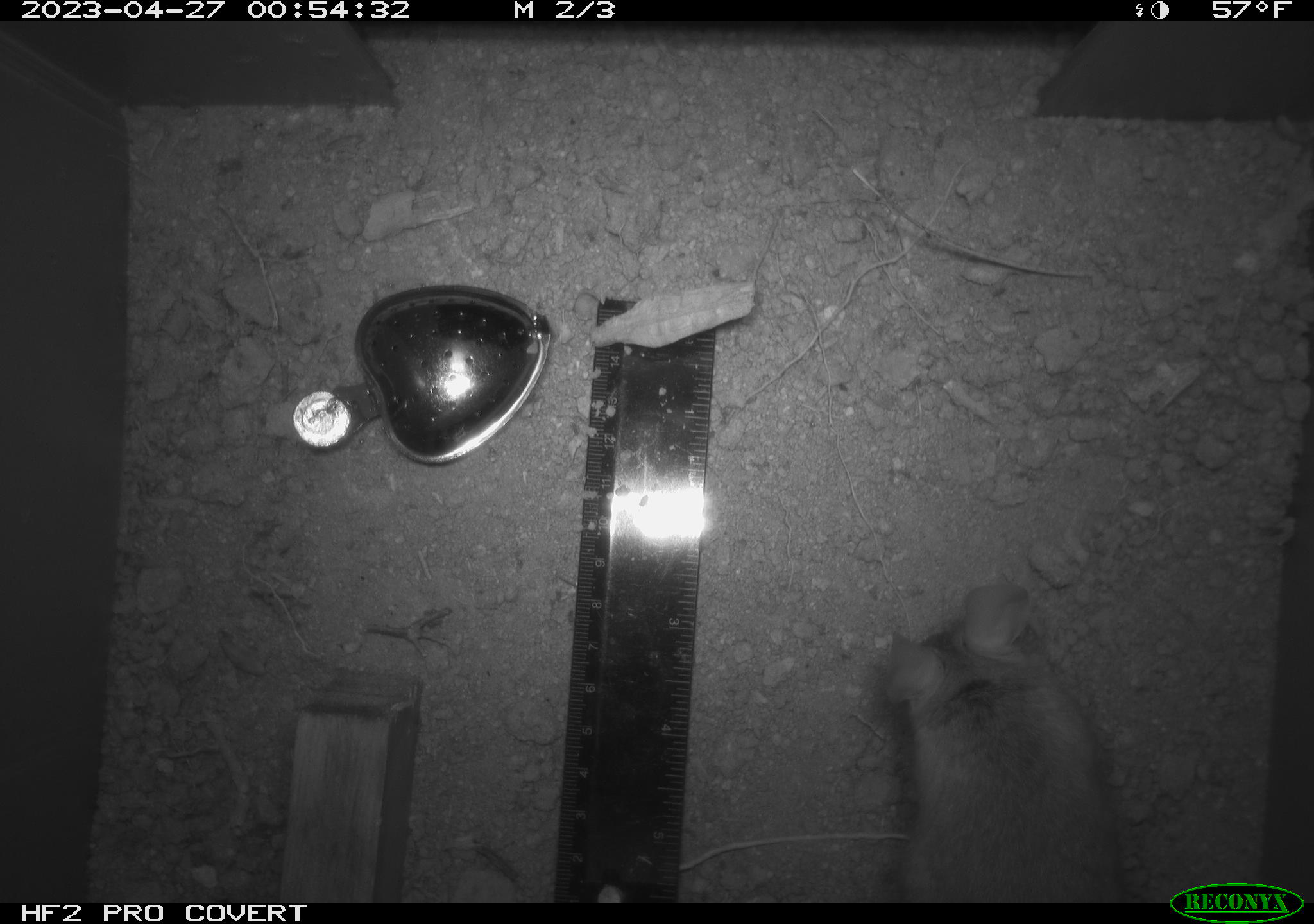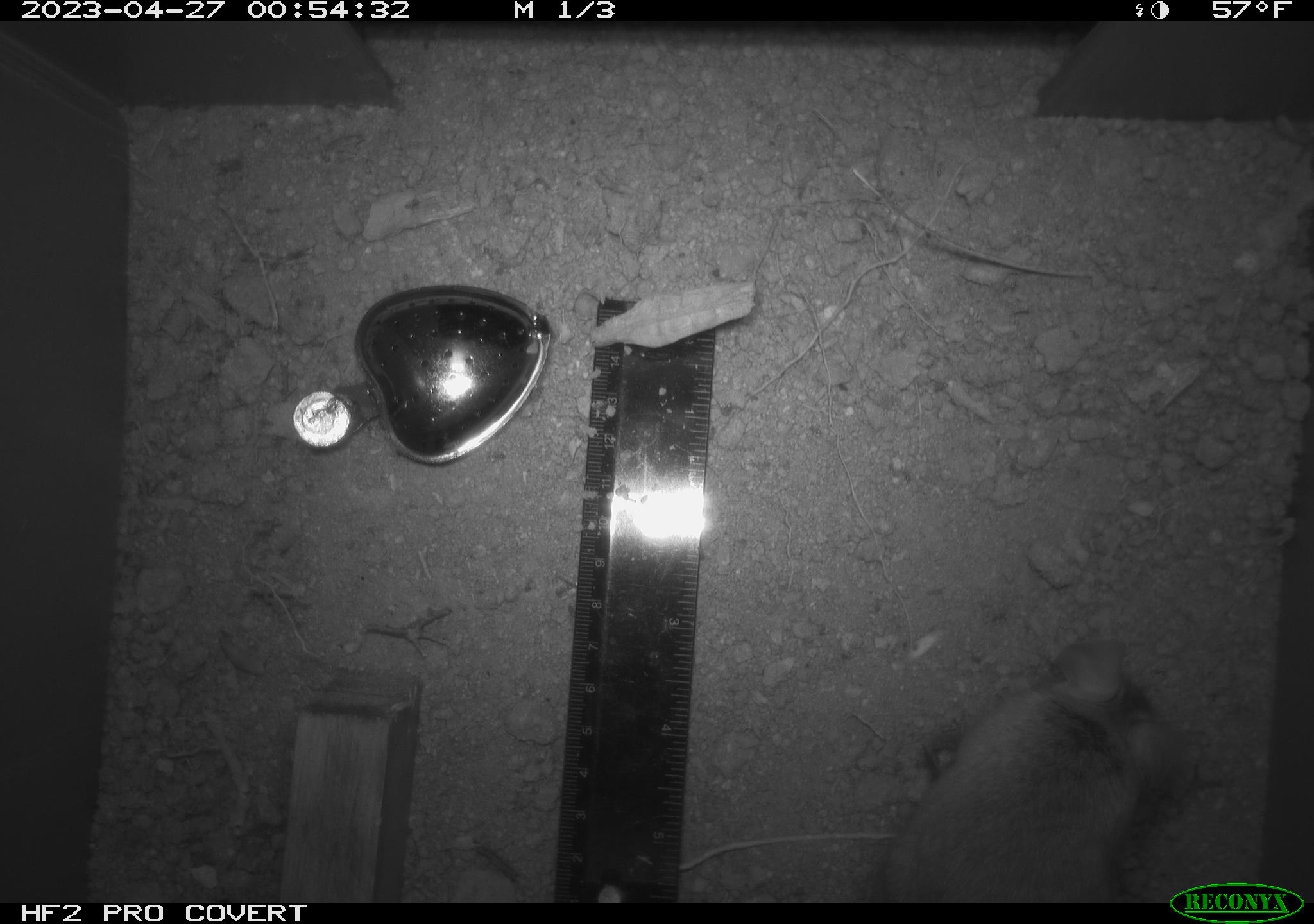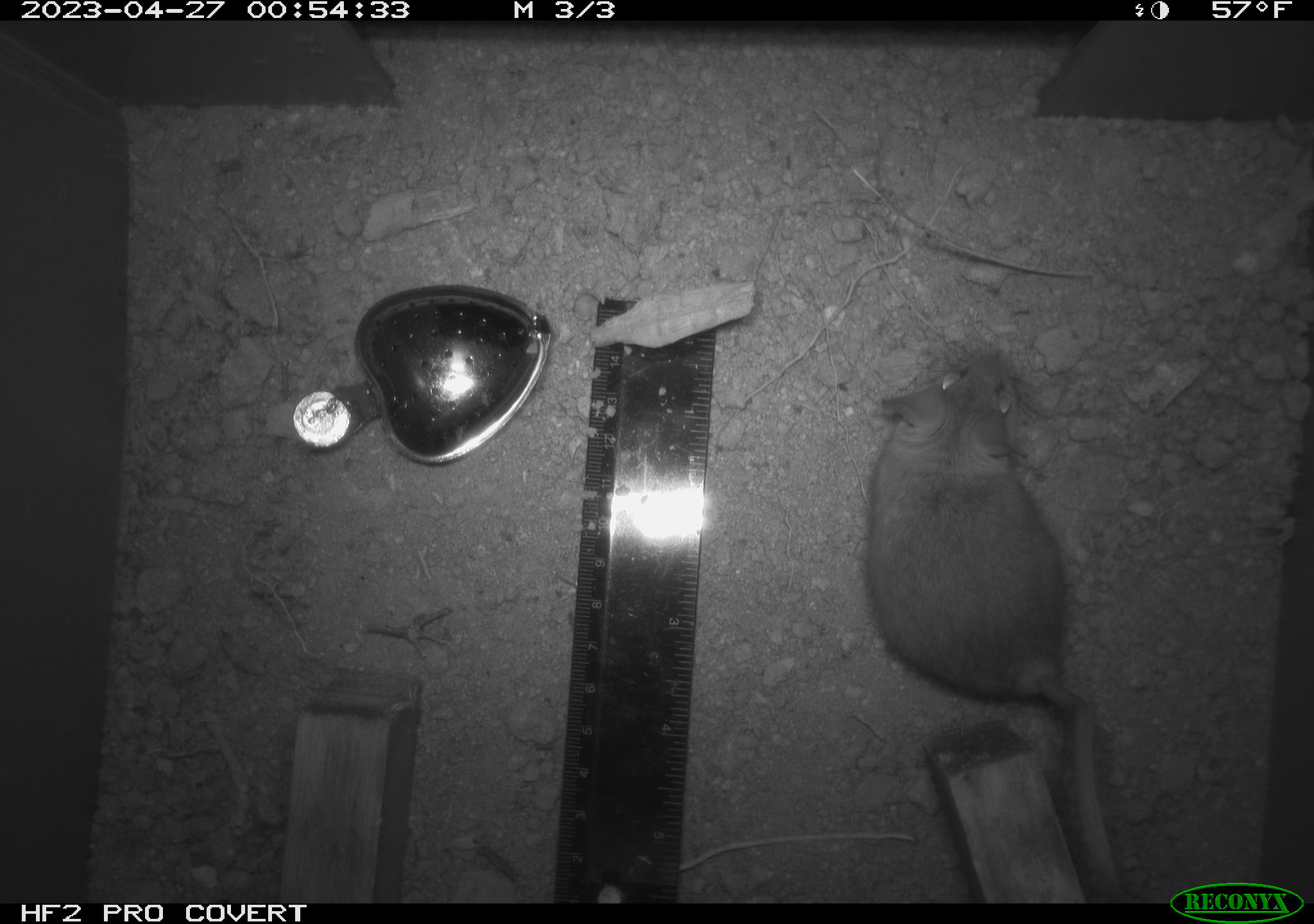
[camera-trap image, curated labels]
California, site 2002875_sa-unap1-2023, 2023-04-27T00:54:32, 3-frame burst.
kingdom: Animalia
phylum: Chordata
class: Mammalia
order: Rodentia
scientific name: Rodentia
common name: mouse species